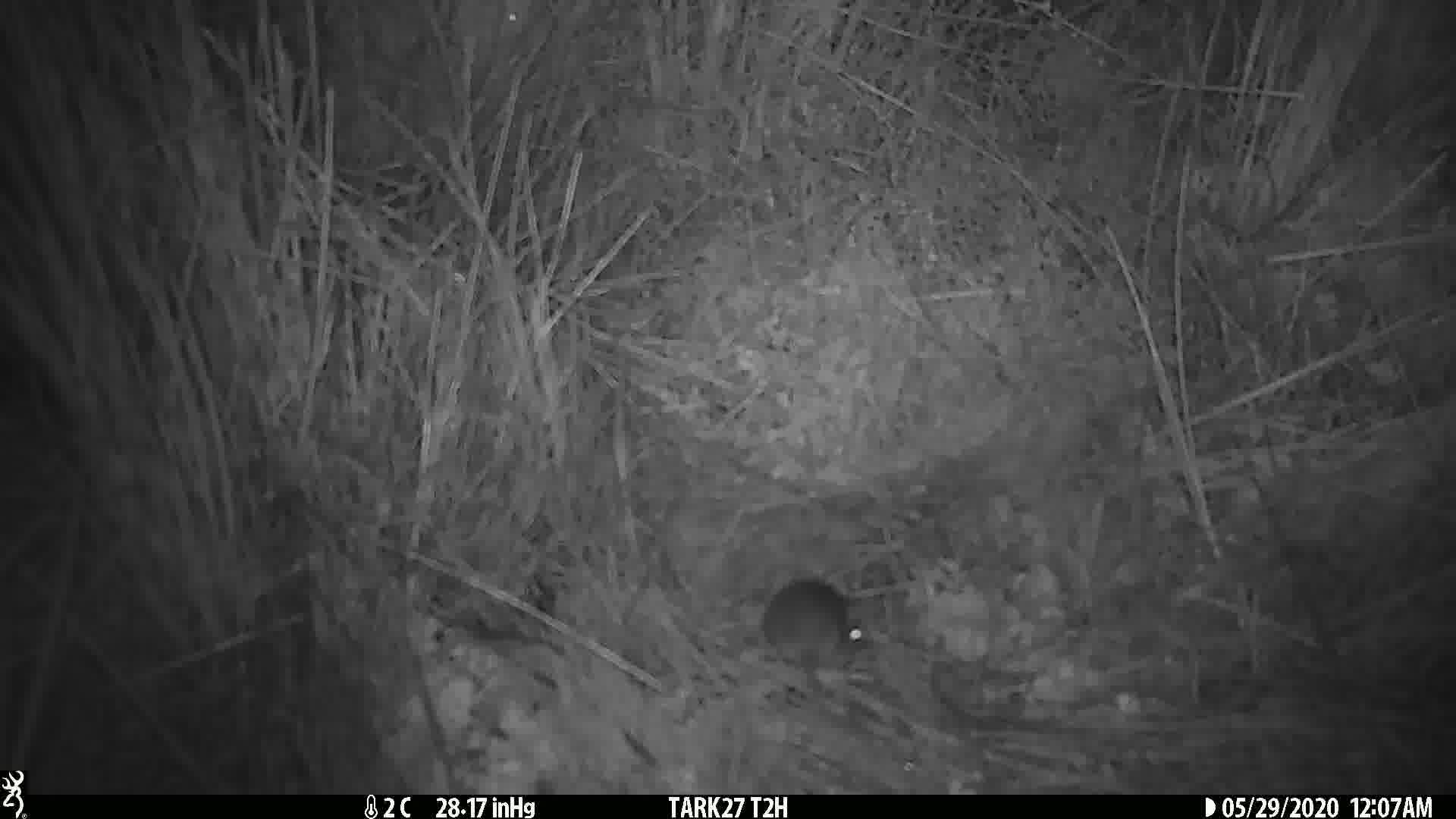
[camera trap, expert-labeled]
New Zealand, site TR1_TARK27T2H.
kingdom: Animalia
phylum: Chordata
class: Mammalia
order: Rodentia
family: Muridae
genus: Mus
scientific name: Mus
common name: mouse